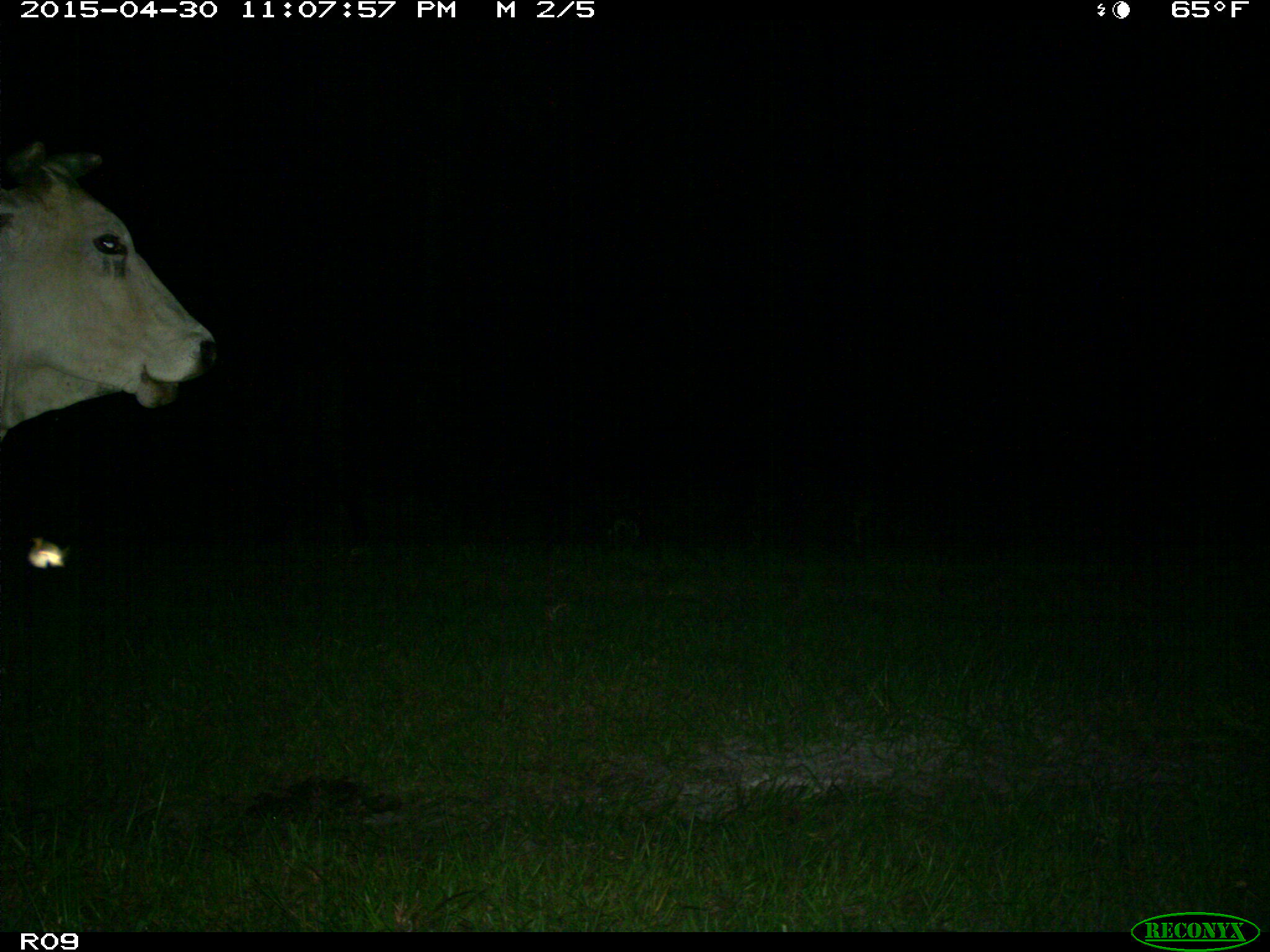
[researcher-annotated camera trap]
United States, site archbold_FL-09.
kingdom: Animalia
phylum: Chordata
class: Mammalia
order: Artiodactyla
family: Bovidae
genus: Bos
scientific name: Bos taurus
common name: domestic cow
Bos taurus (domestic cow).